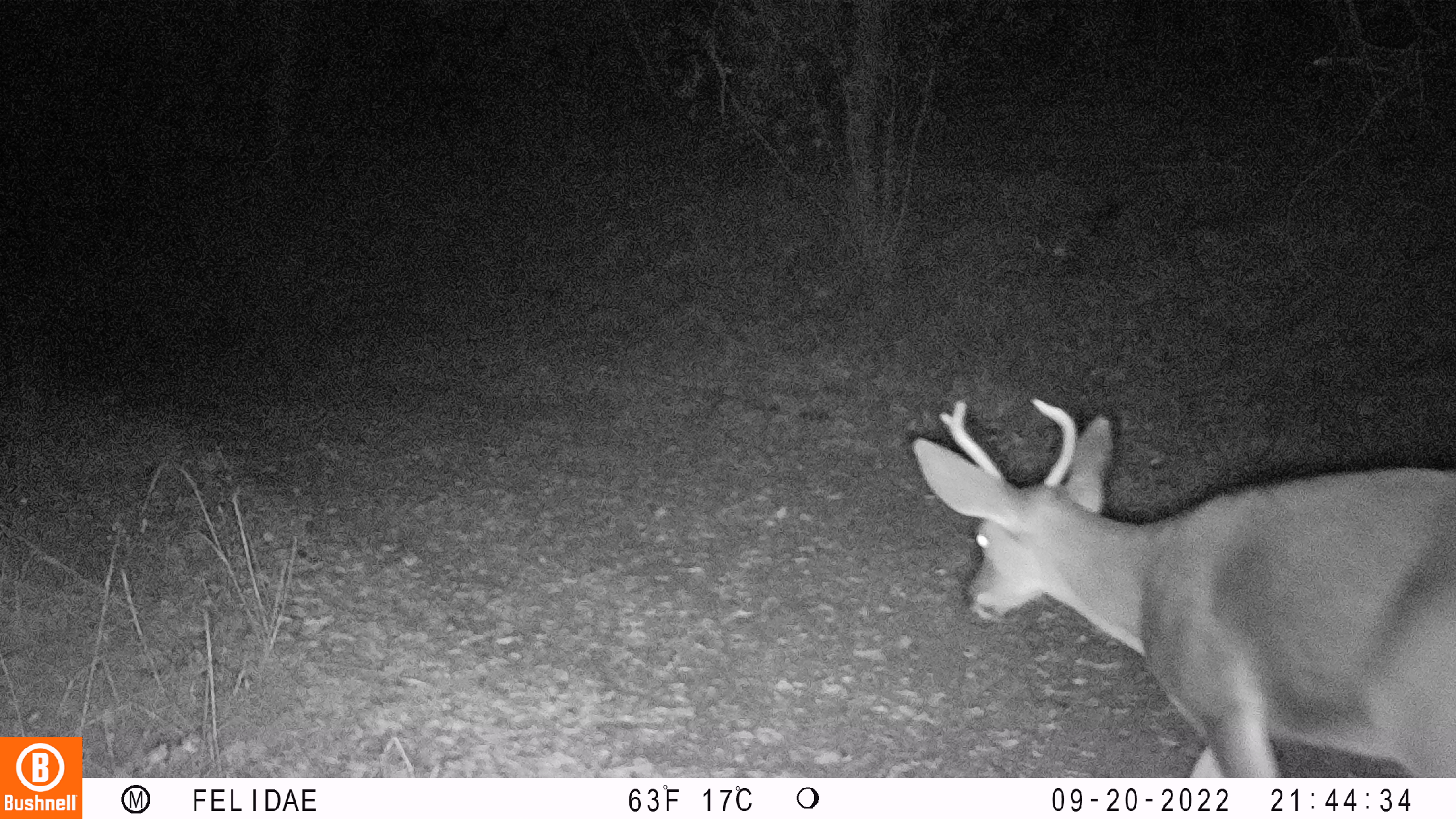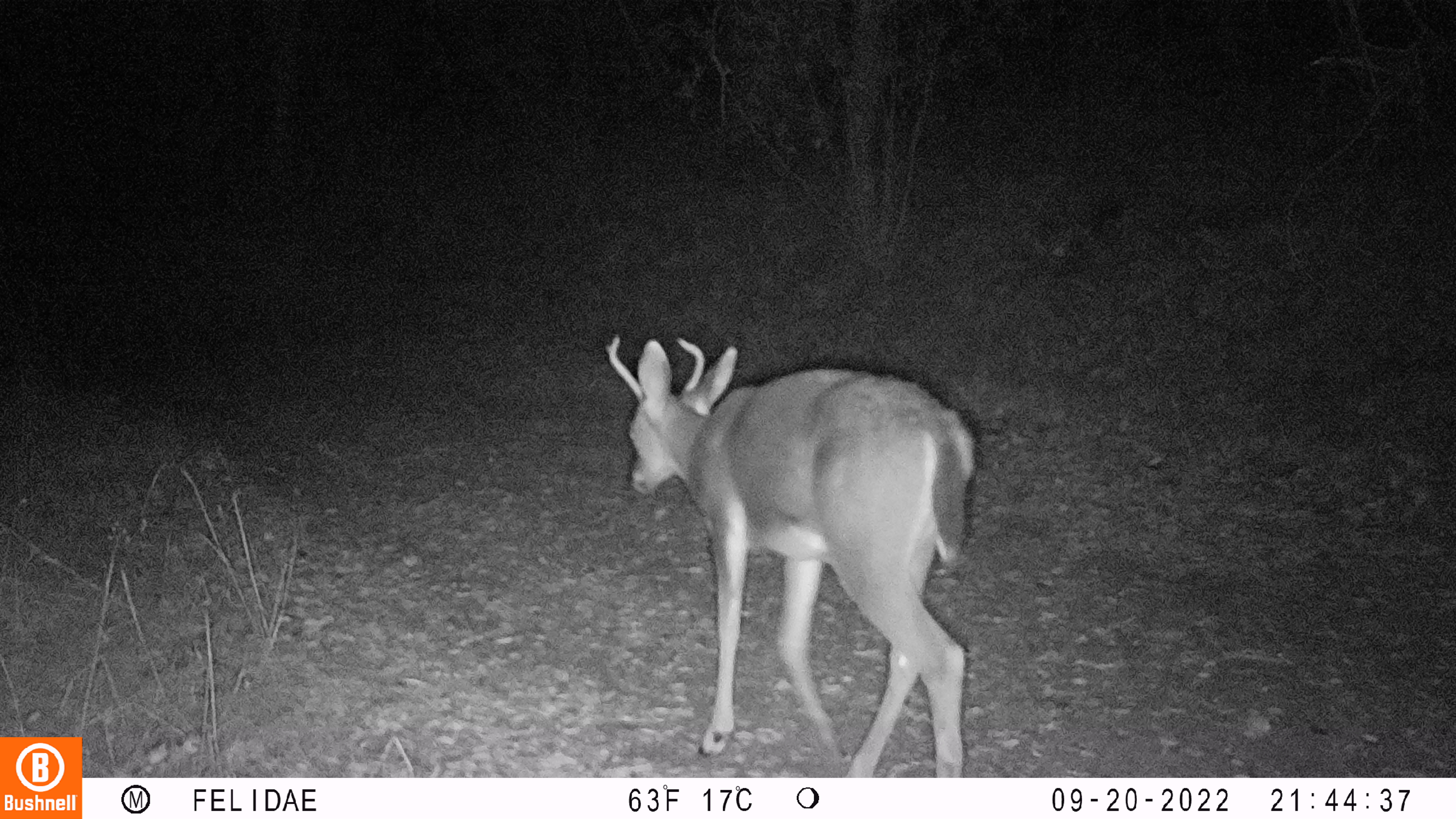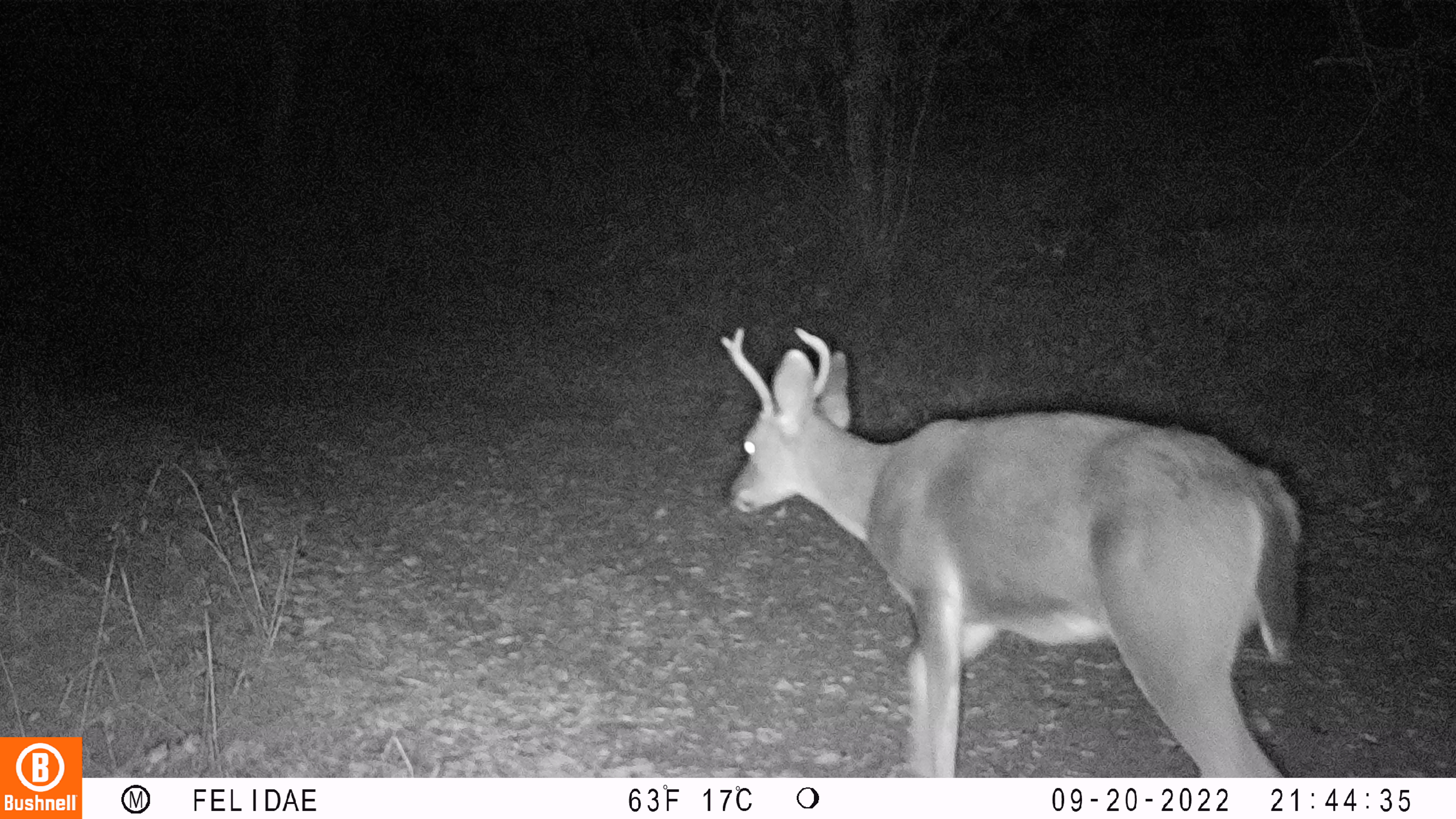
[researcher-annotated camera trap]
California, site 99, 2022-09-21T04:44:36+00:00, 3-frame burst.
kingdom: Animalia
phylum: Chordata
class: Mammalia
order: Artiodactyla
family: Cervidae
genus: Odocoileus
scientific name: Odocoileus hemionus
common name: mule deer